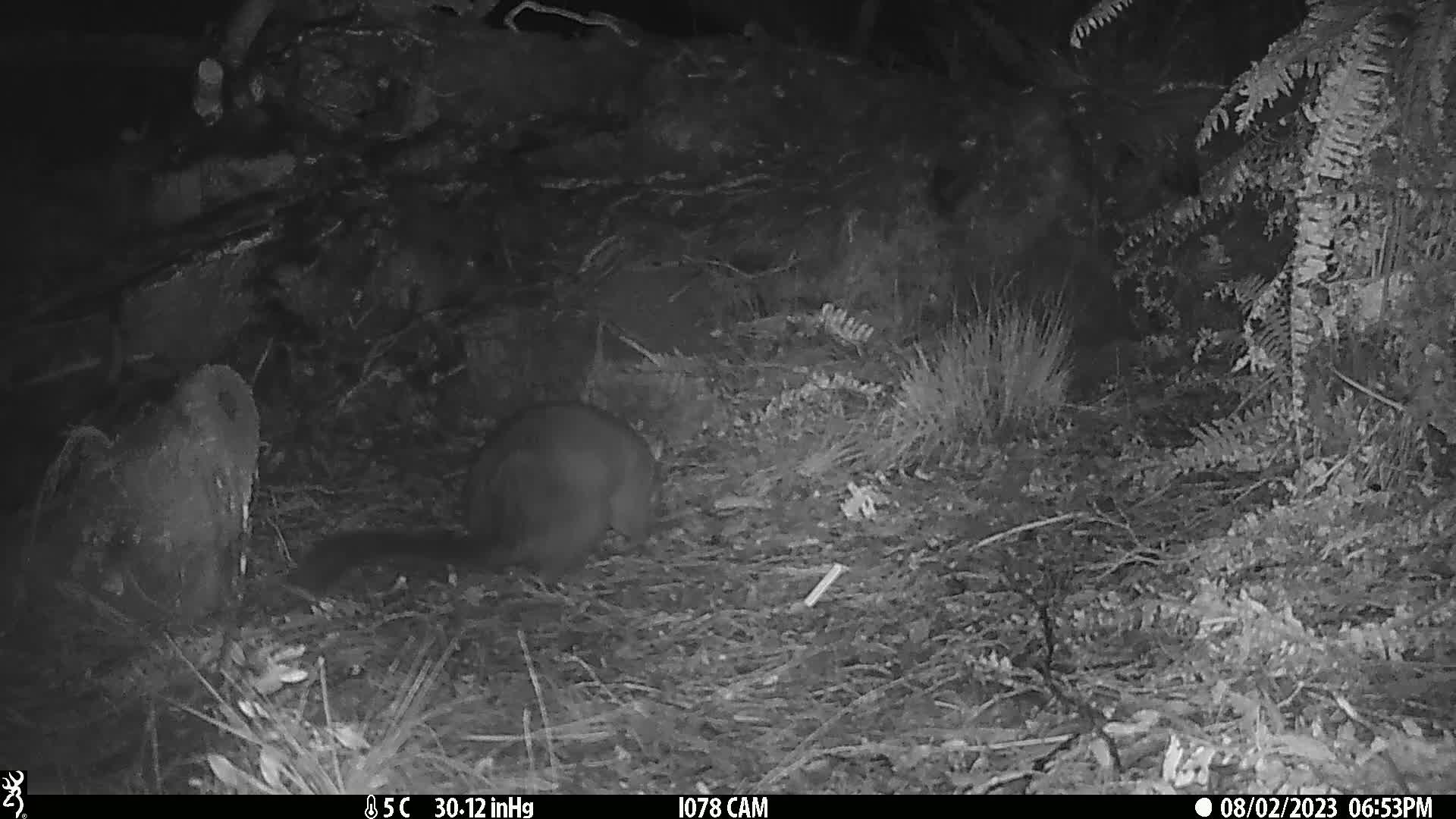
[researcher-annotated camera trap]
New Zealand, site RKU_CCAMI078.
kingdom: Animalia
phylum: Chordata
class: Mammalia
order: Diprotodontia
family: Phalangeridae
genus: Trichosurus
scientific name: Trichosurus vulpecula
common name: common brushtail possum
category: possum